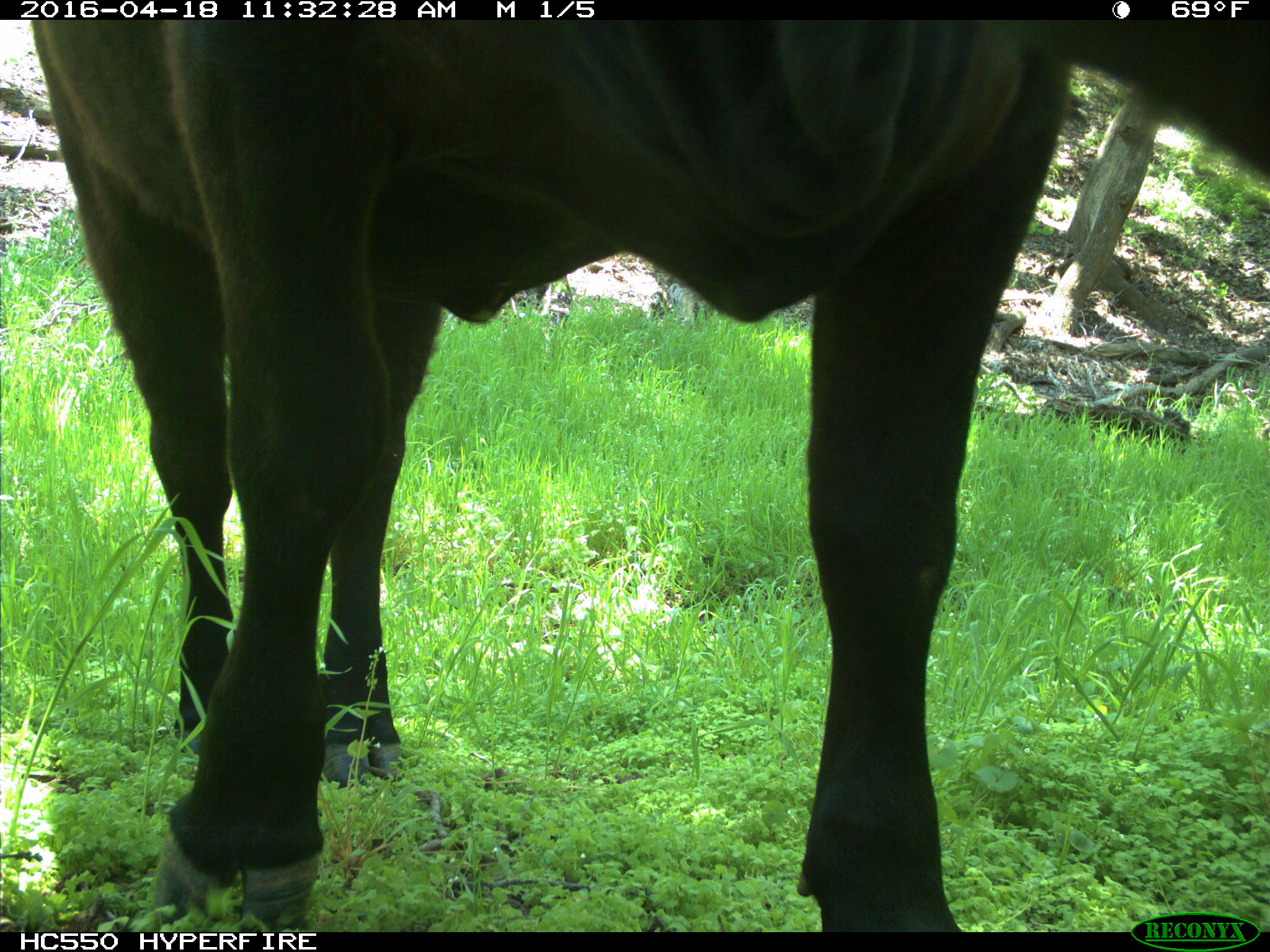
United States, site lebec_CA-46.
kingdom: Animalia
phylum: Chordata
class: Mammalia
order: Artiodactyla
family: Bovidae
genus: Bos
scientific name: Bos taurus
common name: domestic cow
Bos taurus (domestic cow).